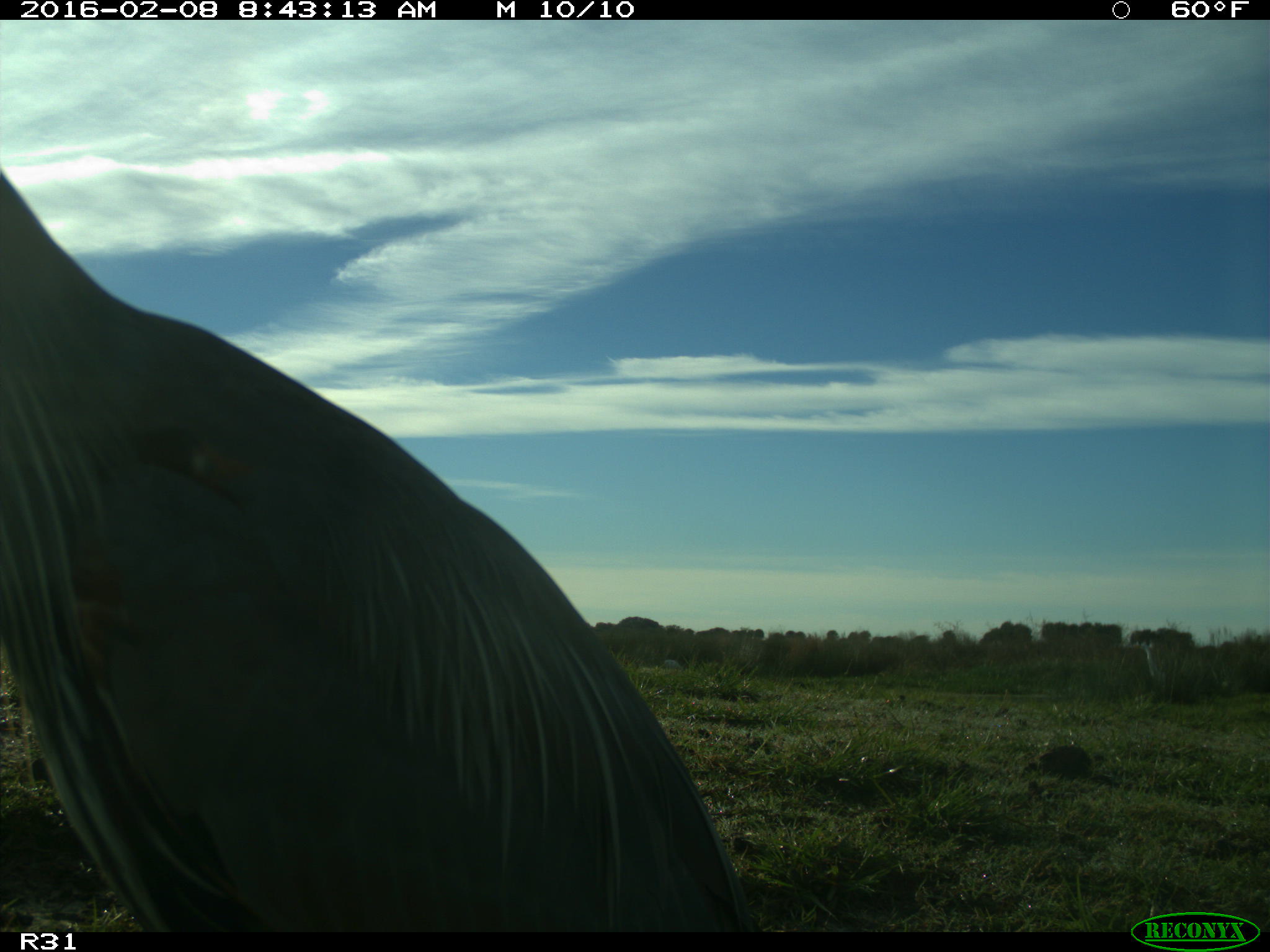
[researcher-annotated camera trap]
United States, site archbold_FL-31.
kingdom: Animalia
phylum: Chordata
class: Aves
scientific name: Aves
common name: birds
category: unidentified bird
Unidentified bird (birds) (Aves).